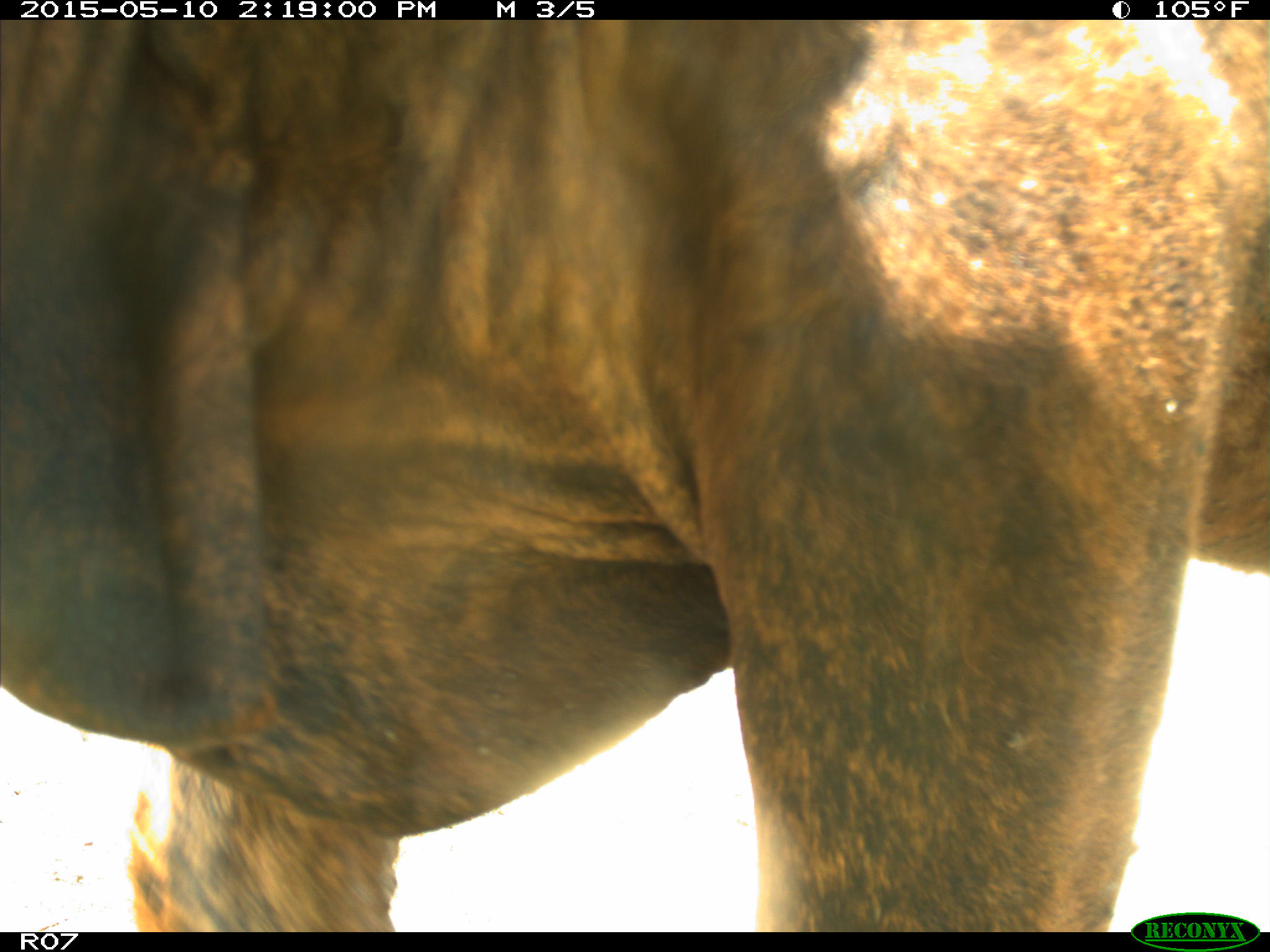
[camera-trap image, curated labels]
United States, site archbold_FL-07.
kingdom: Animalia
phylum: Chordata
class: Mammalia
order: Artiodactyla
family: Bovidae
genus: Bos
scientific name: Bos taurus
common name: domestic cow